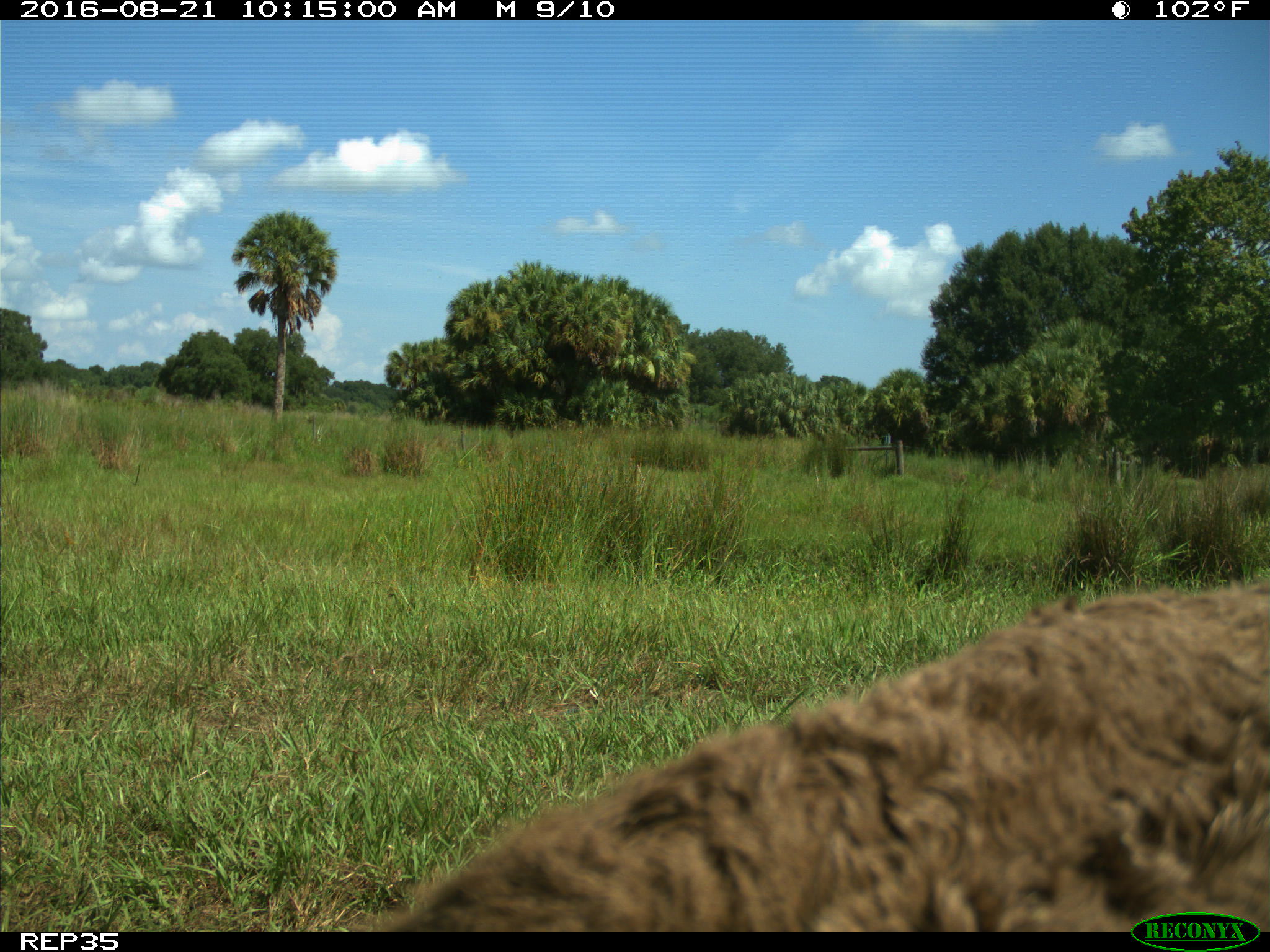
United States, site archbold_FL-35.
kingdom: Animalia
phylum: Chordata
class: Mammalia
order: Artiodactyla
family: Bovidae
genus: Bos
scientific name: Bos taurus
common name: domestic cow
Bos taurus (domestic cow).